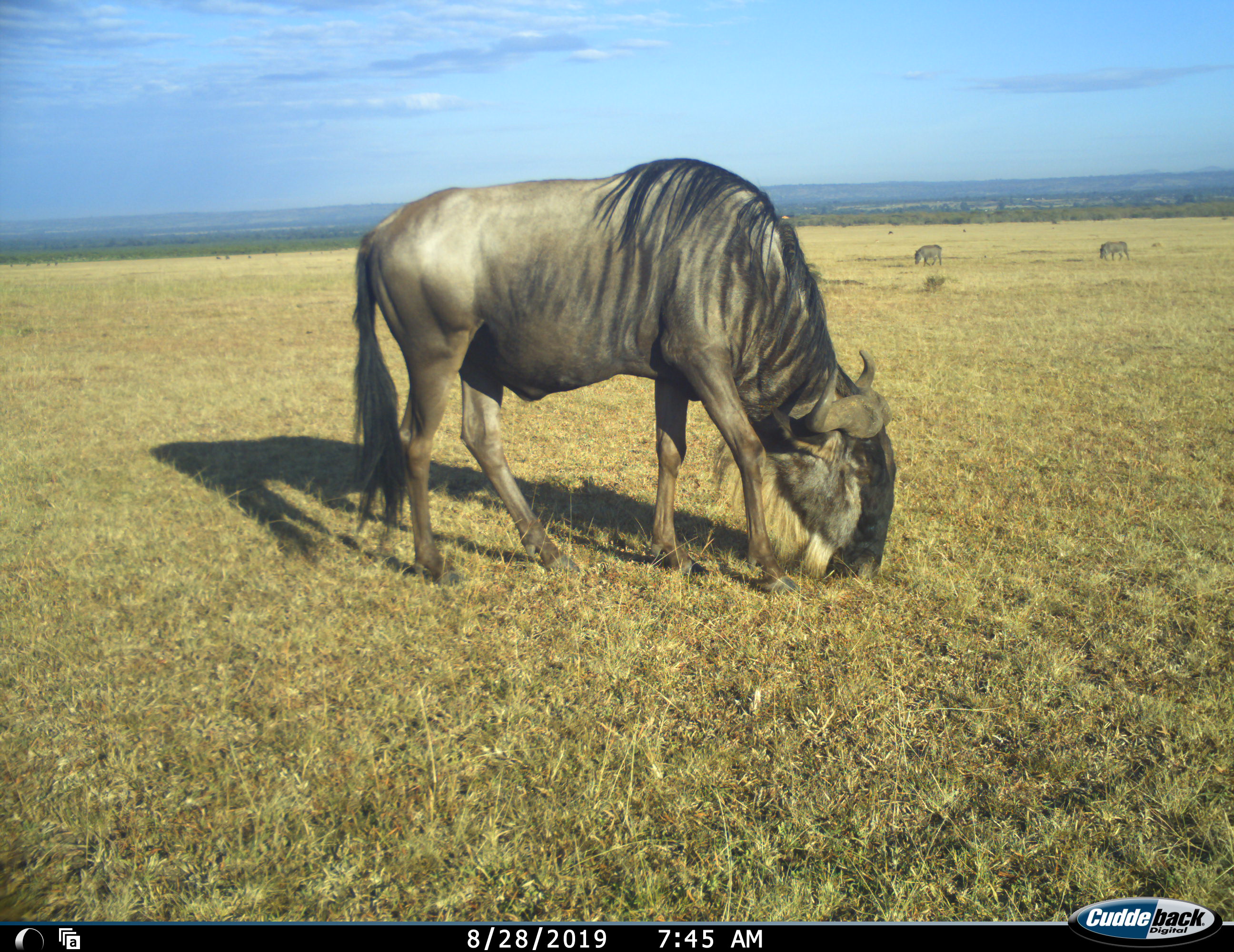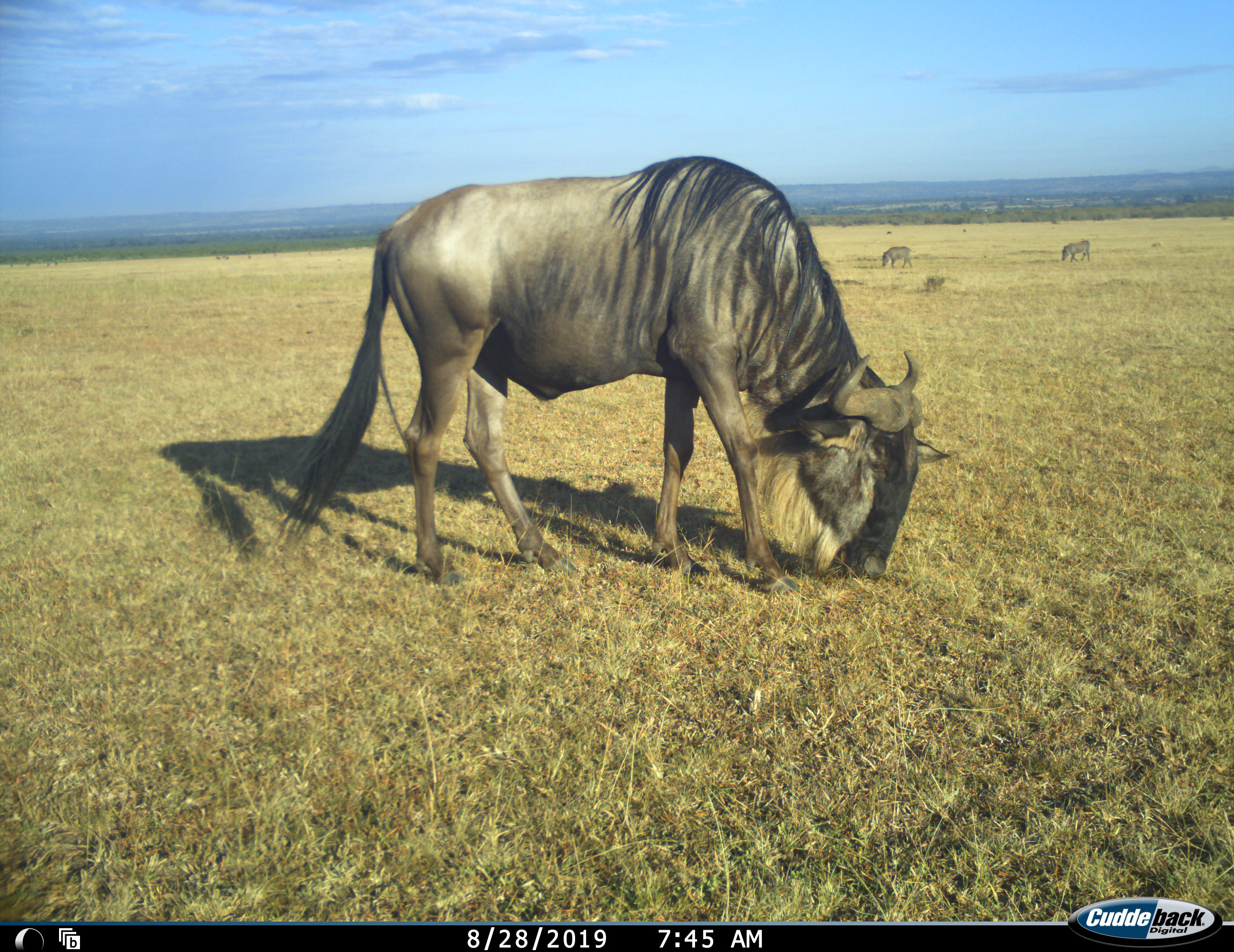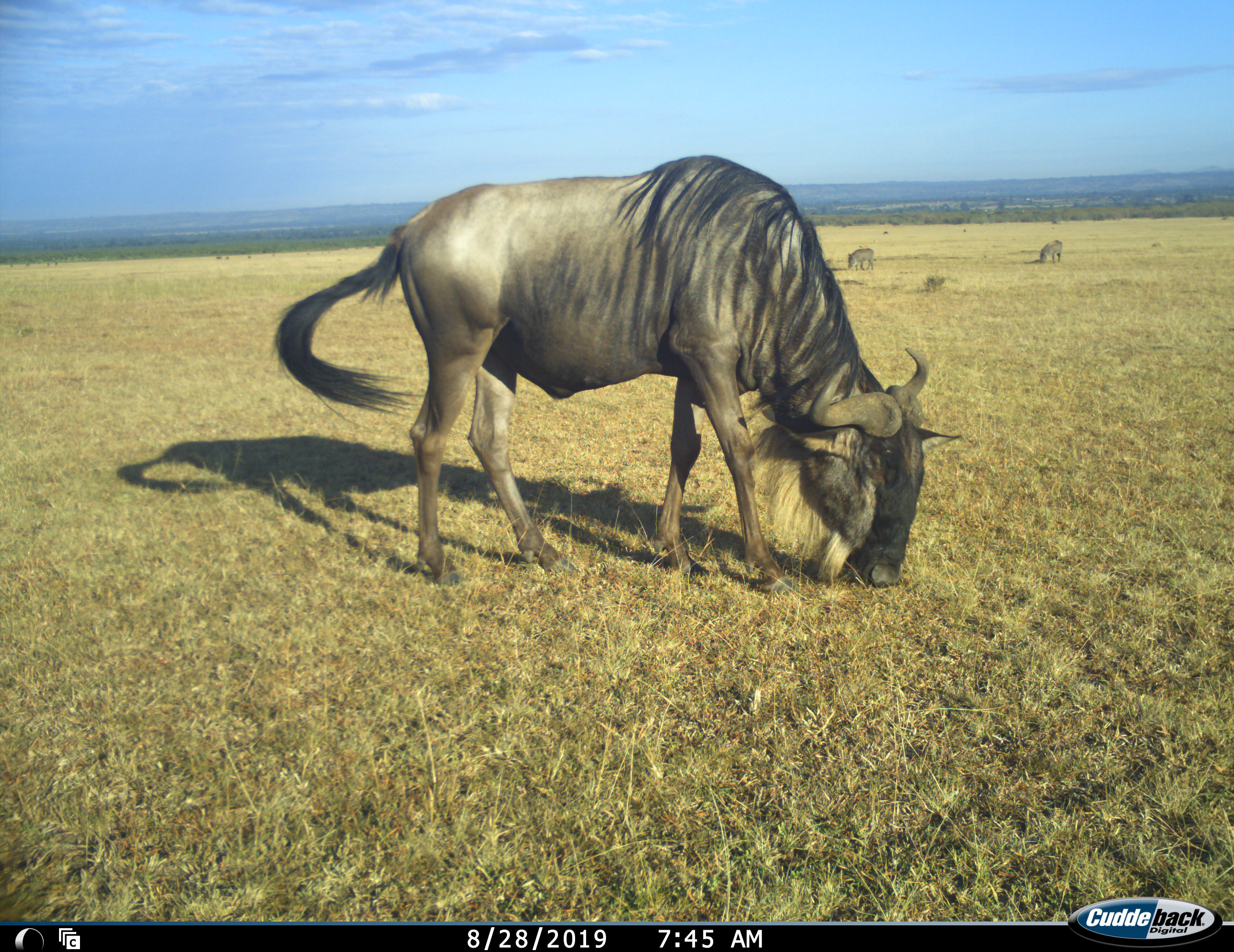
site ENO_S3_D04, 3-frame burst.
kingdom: Animalia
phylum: Chordata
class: Mammalia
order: Artiodactyla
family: Bovidae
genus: Connochaetes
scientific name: Connochaetes taurinus taurinus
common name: blue wildebeest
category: wildebeestblue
Wildebeestblue (blue wildebeest) (Connochaetes taurinus taurinus), count 1. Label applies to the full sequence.